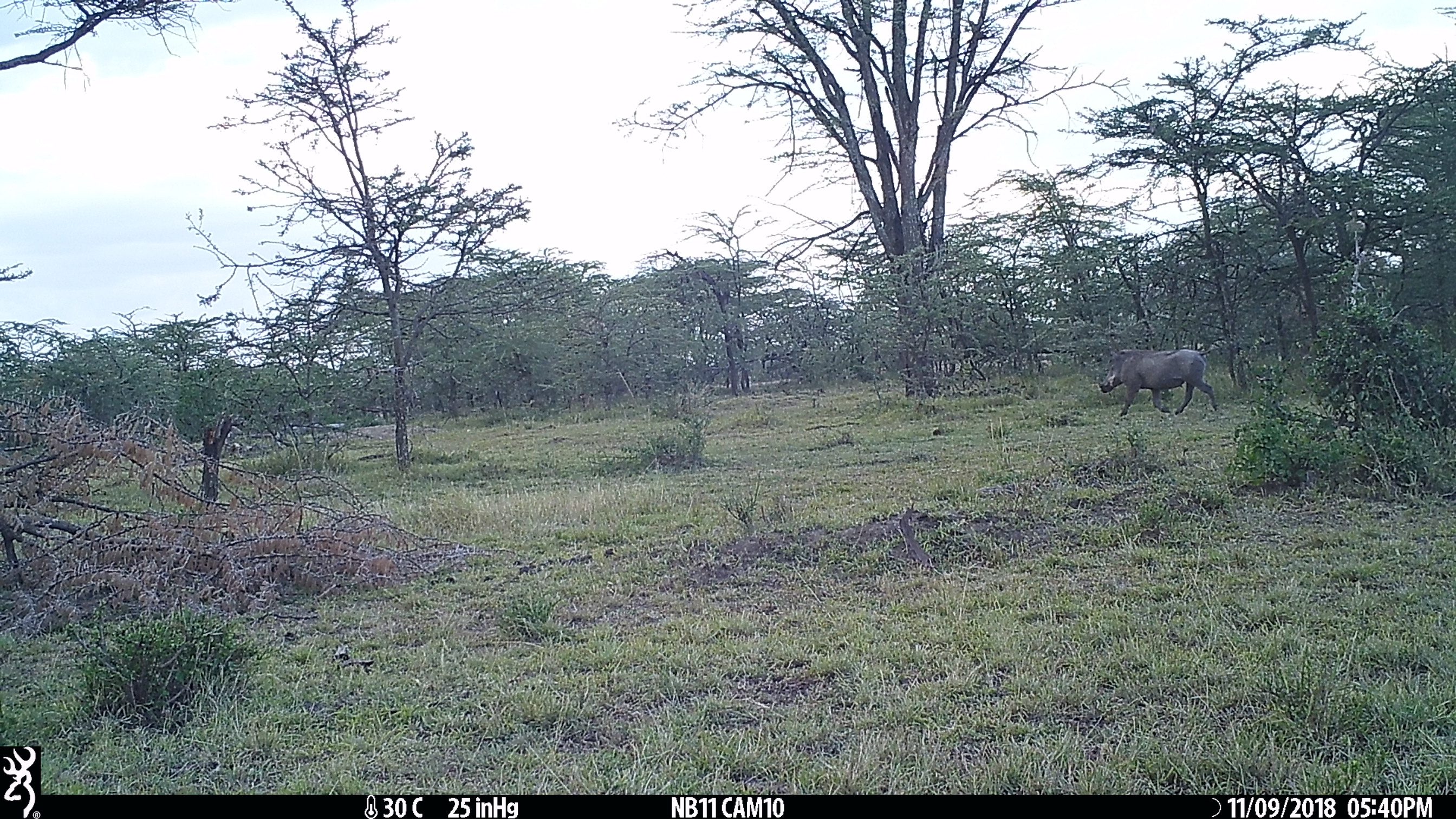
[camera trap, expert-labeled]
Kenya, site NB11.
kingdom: Animalia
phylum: Chordata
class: Mammalia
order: Artiodactyla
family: Suidae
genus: Phacochoerus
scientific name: Phacochoerus africanus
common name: common warthog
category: warthog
Warthog (common warthog) (Phacochoerus africanus).